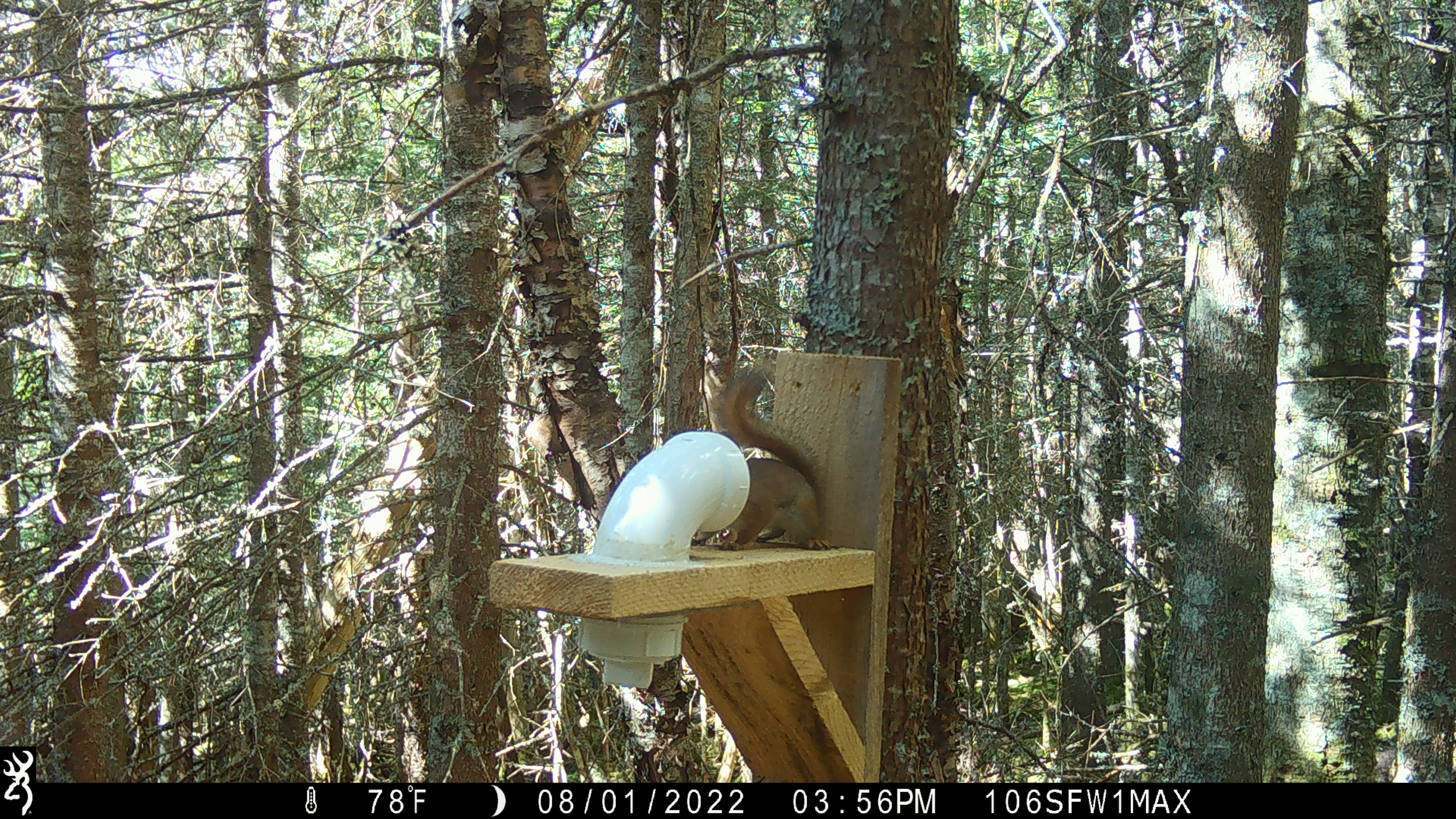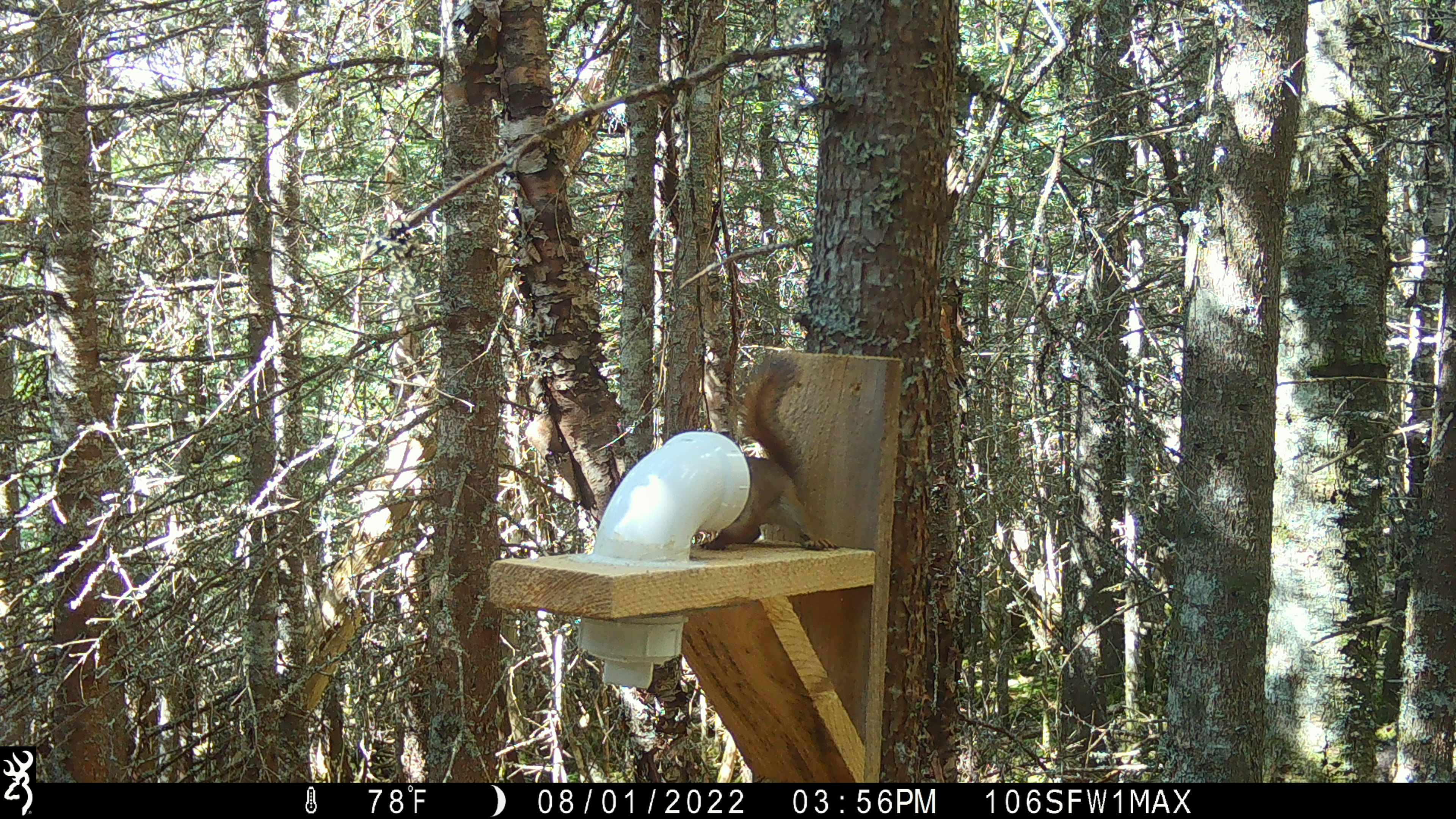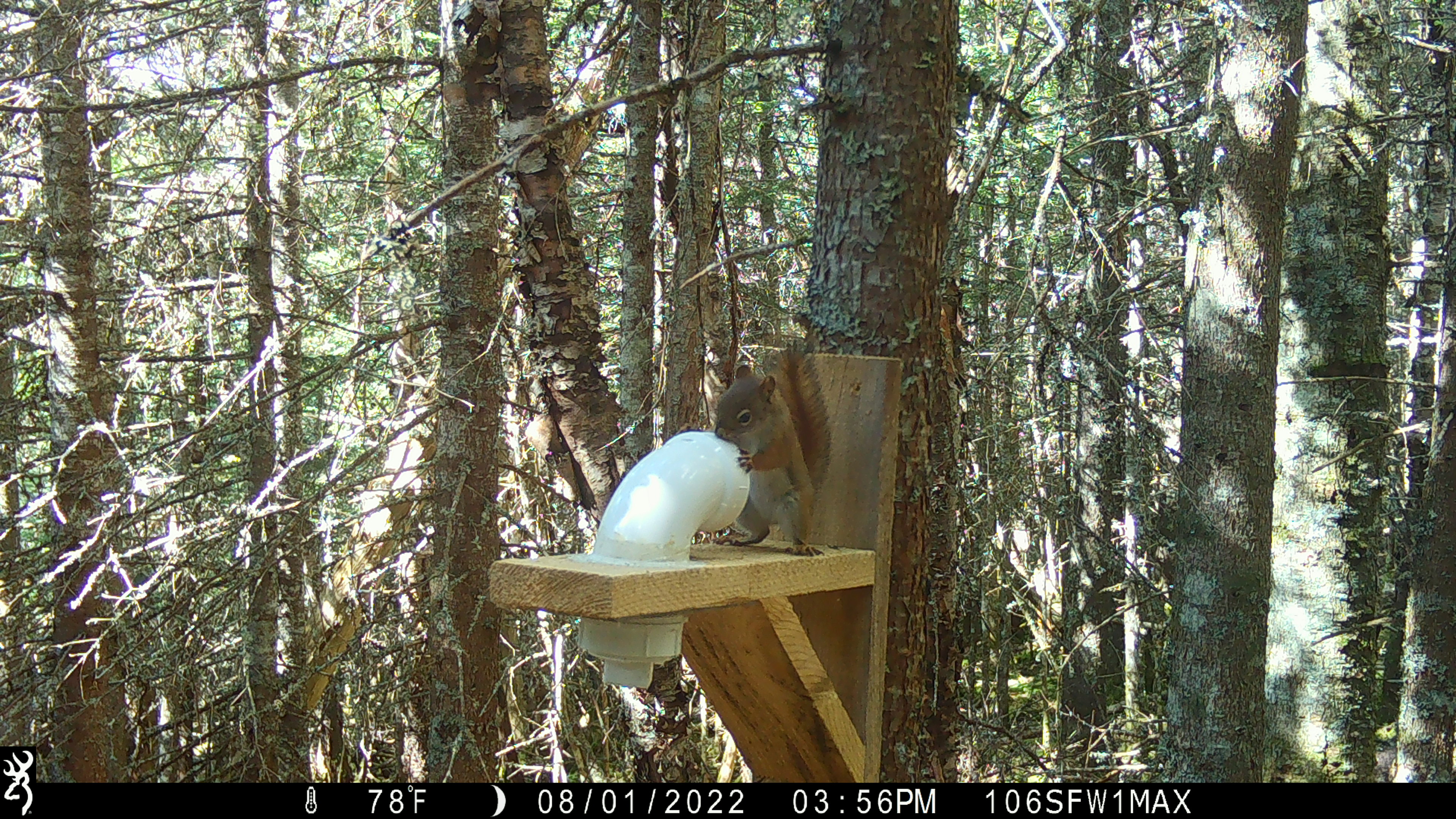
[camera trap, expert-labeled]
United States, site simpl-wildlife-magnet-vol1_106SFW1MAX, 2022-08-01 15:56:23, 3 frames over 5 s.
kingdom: Animalia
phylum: Chordata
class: Mammalia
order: Rodentia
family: Sciuridae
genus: Tamiasciurus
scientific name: Tamiasciurus hudsonicus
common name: red squirrel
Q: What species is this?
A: Red squirrel (Tamiasciurus hudsonicus).